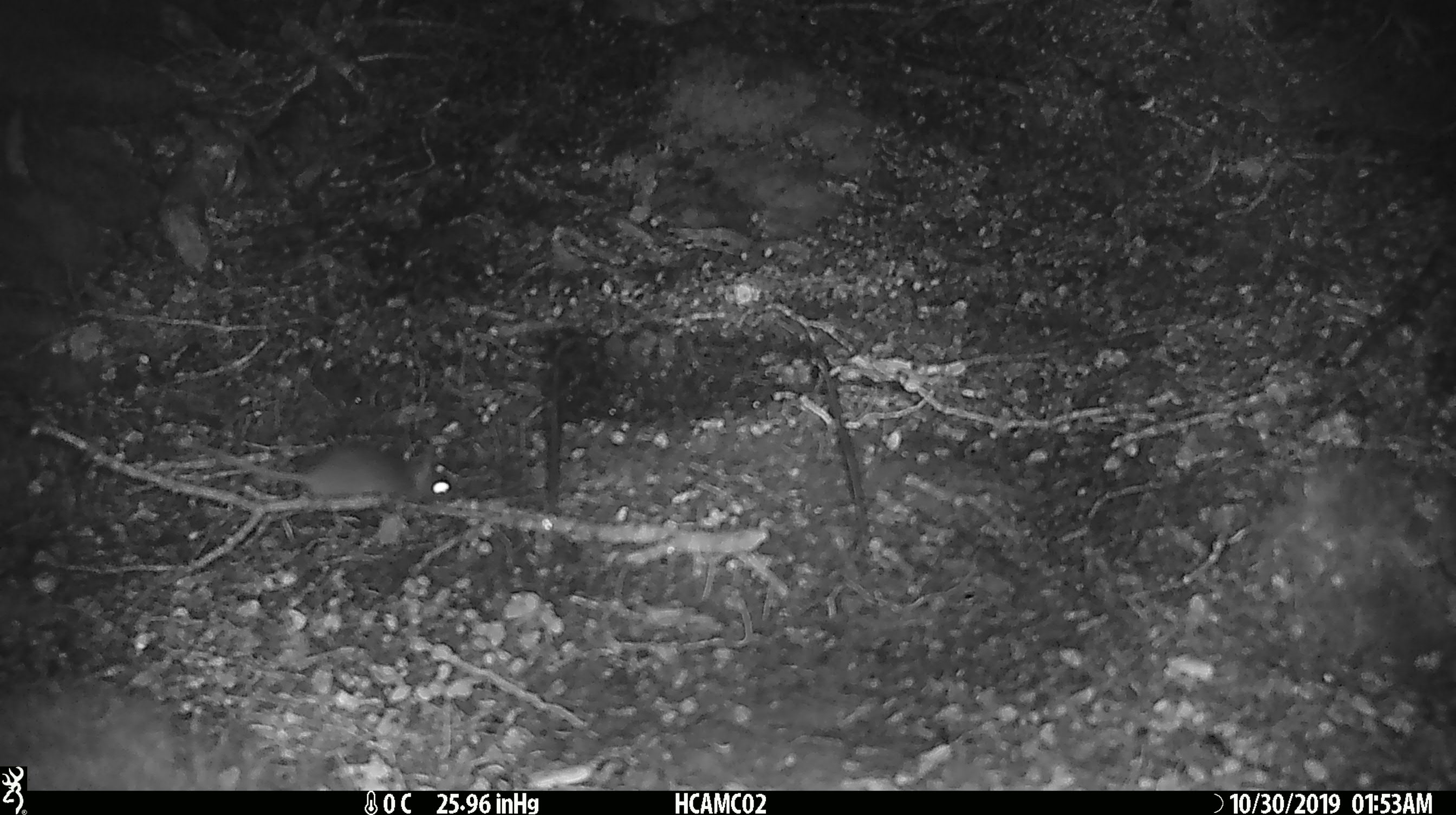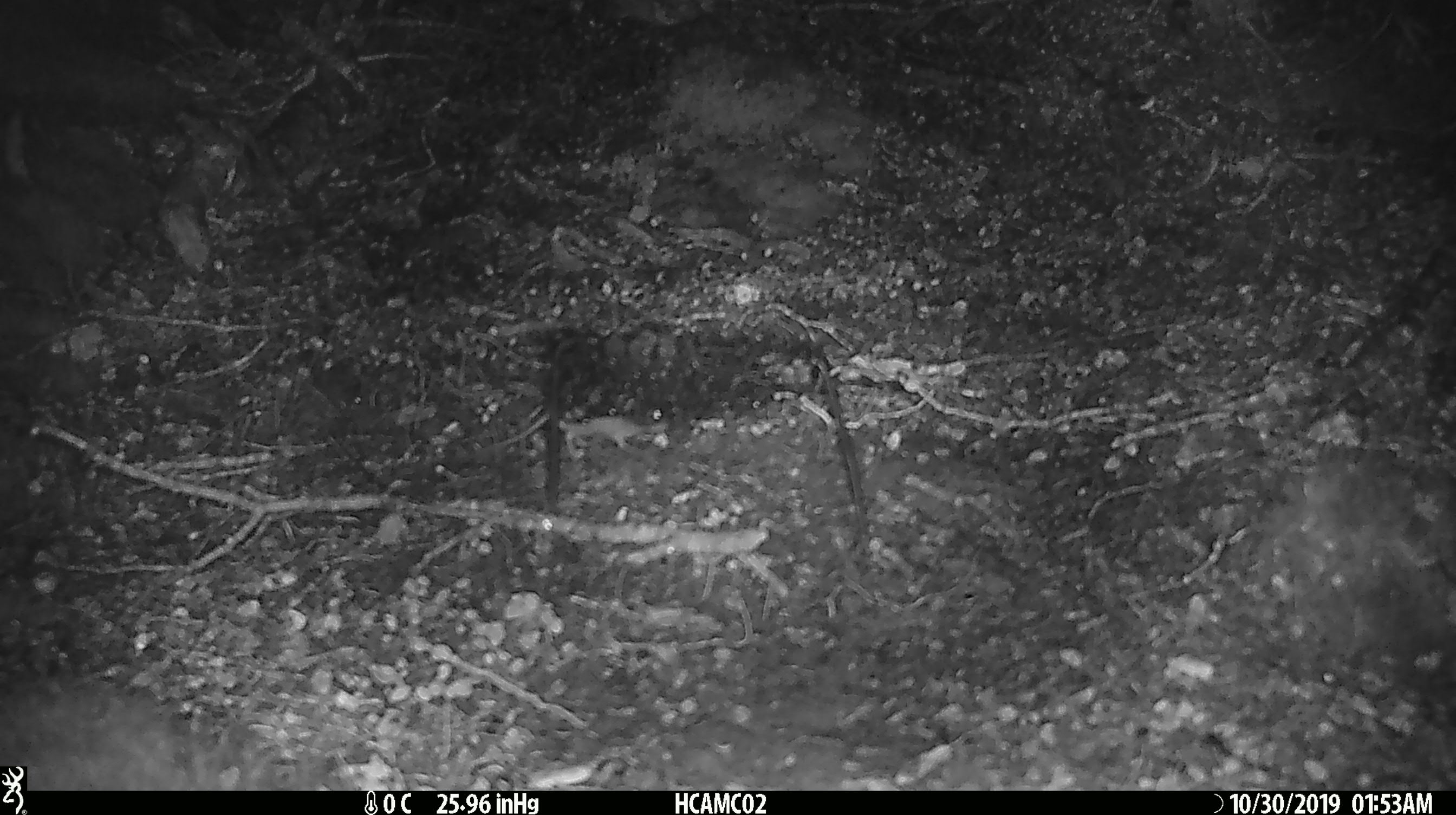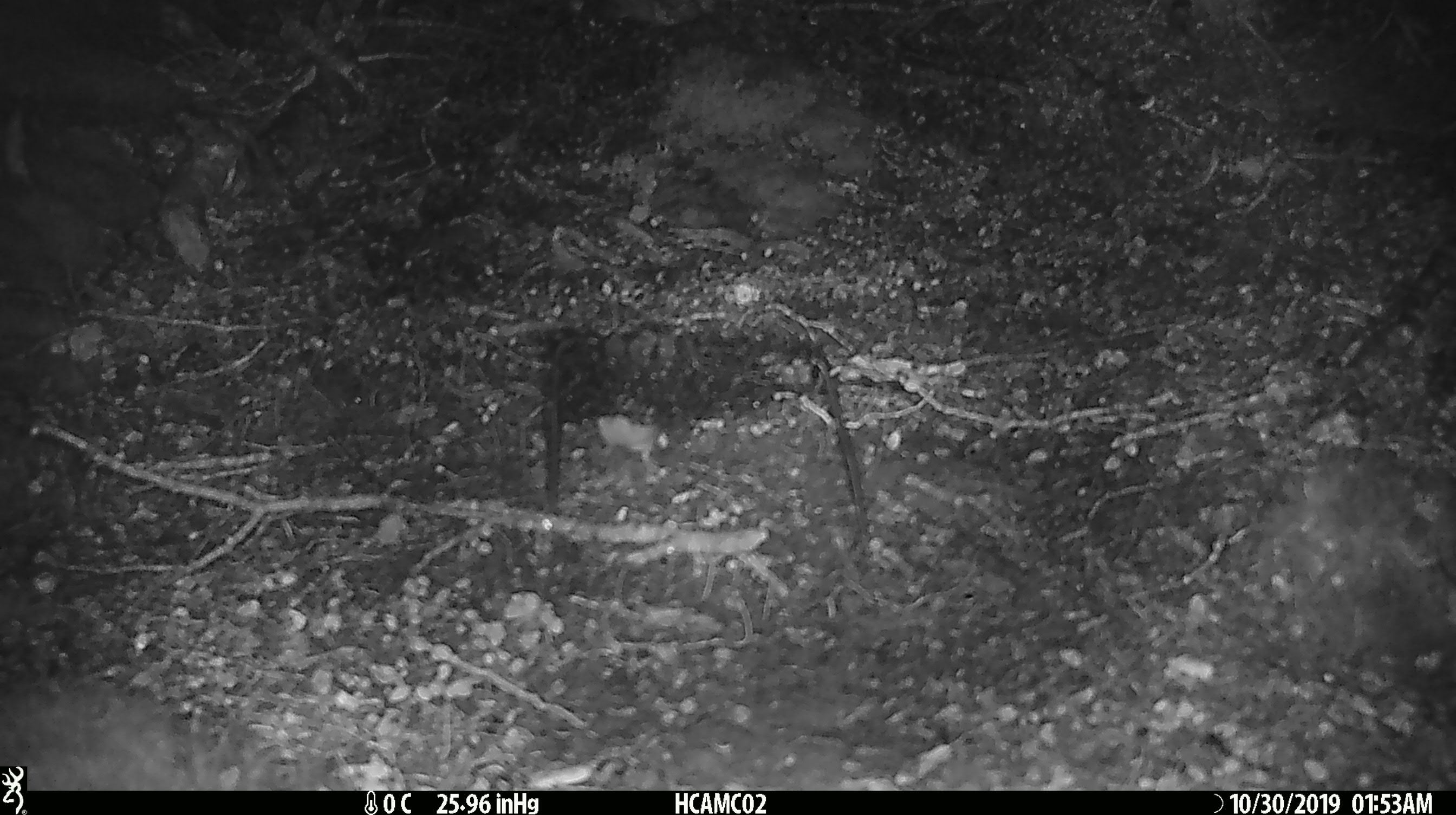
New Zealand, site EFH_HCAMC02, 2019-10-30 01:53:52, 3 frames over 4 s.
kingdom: Animalia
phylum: Chordata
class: Mammalia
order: Rodentia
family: Muridae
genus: Mus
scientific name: Mus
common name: mouse